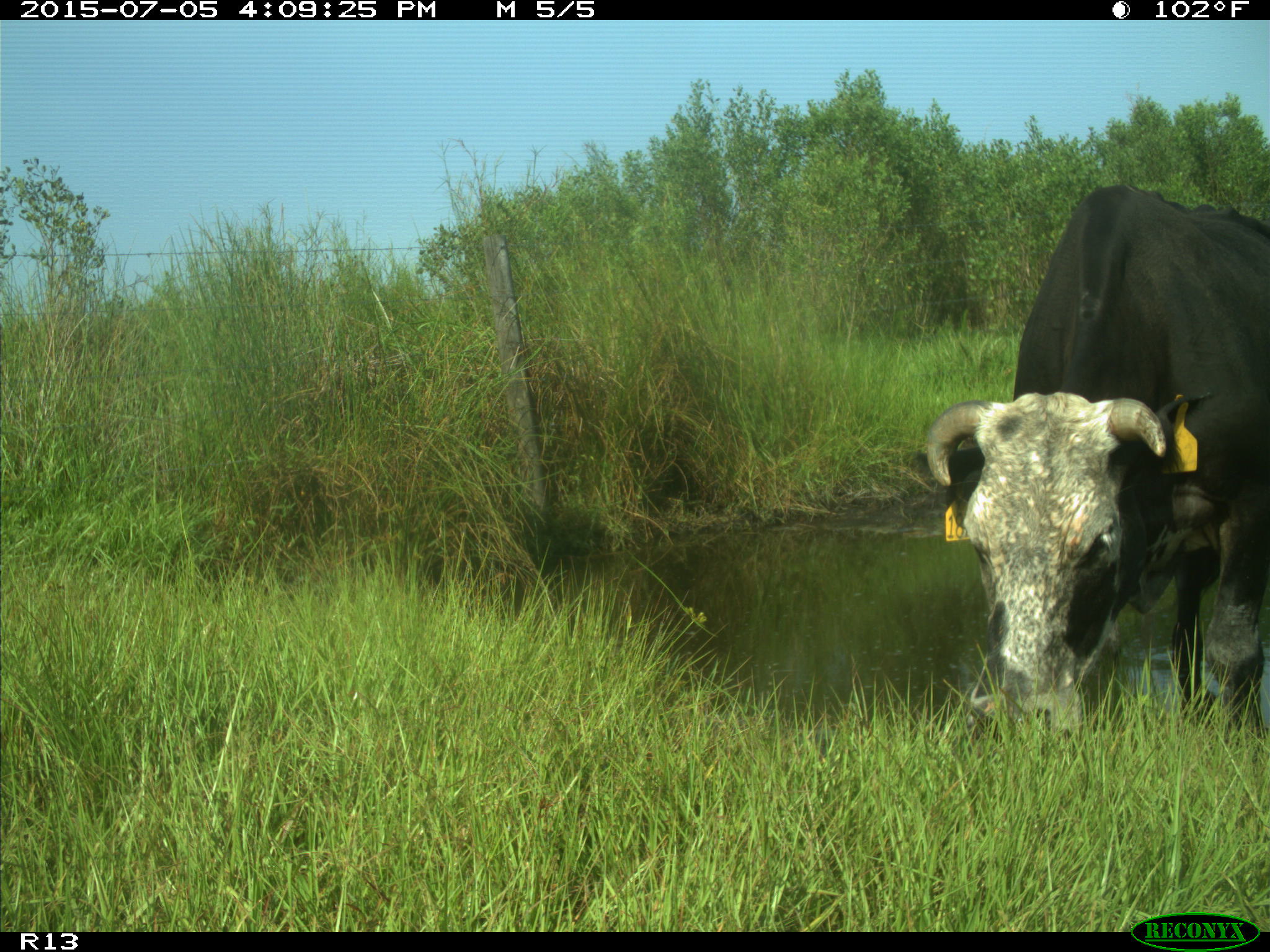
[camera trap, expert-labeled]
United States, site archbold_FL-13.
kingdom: Animalia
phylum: Chordata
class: Mammalia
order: Artiodactyla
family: Bovidae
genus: Bos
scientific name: Bos taurus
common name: domestic cow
Bos taurus (domestic cow).